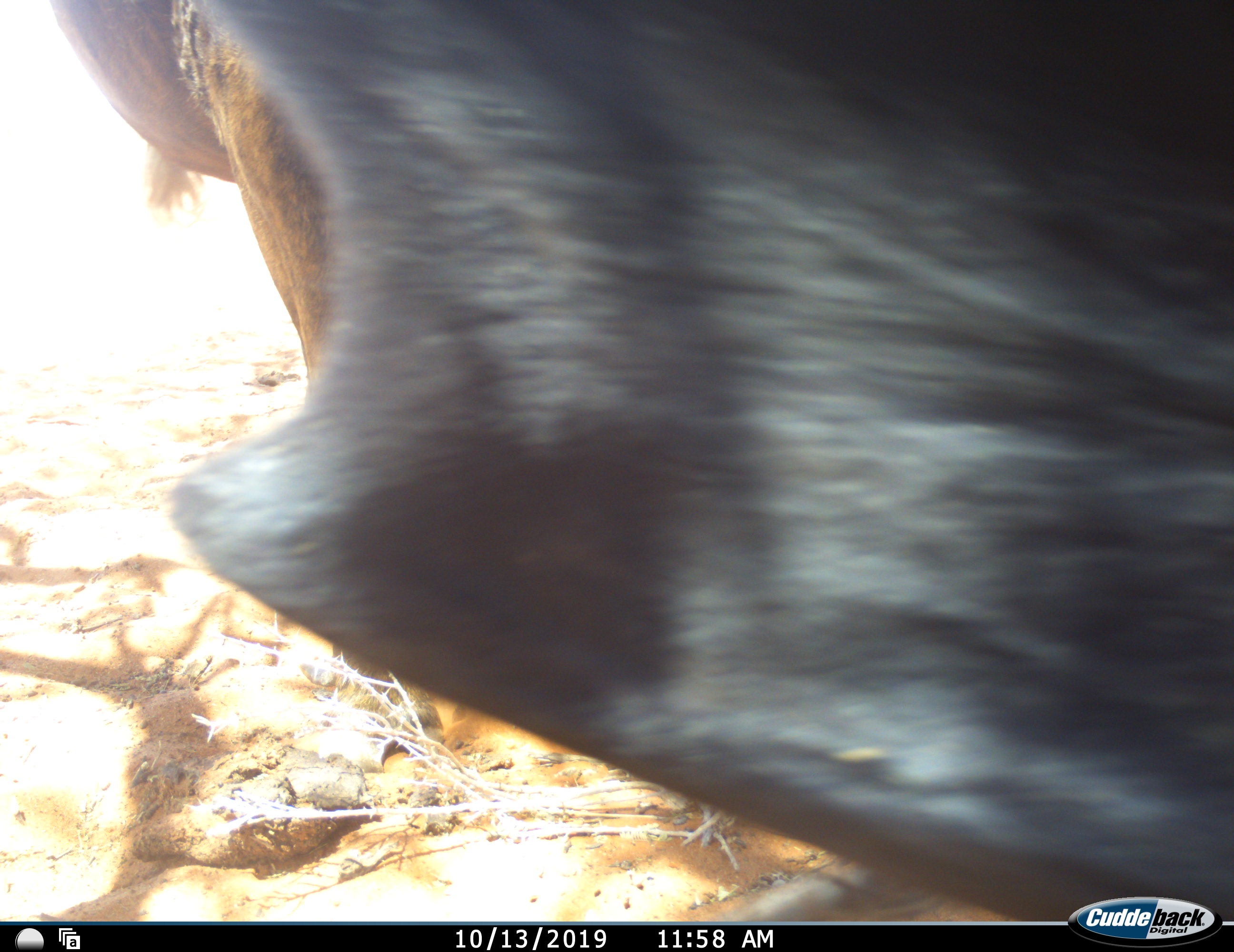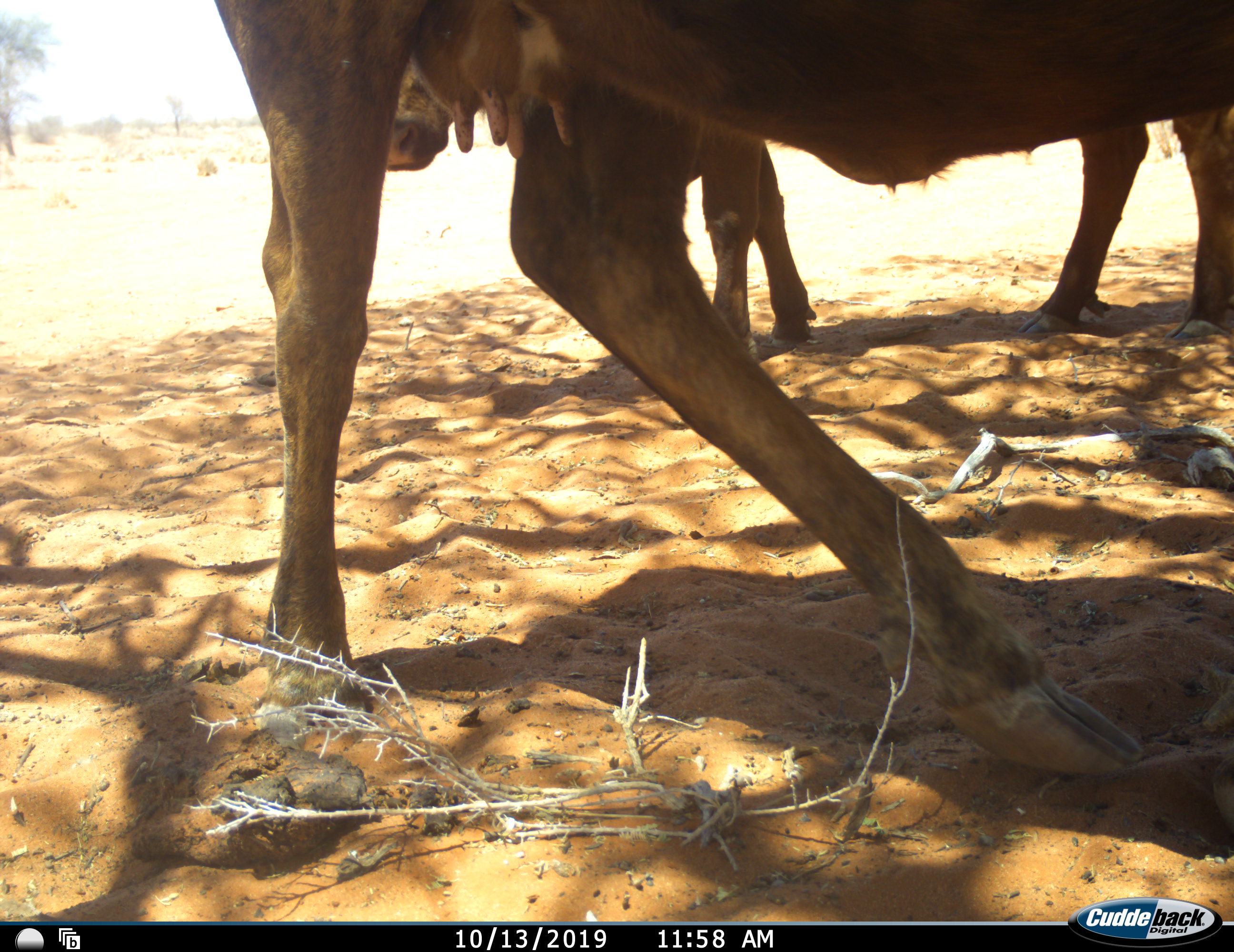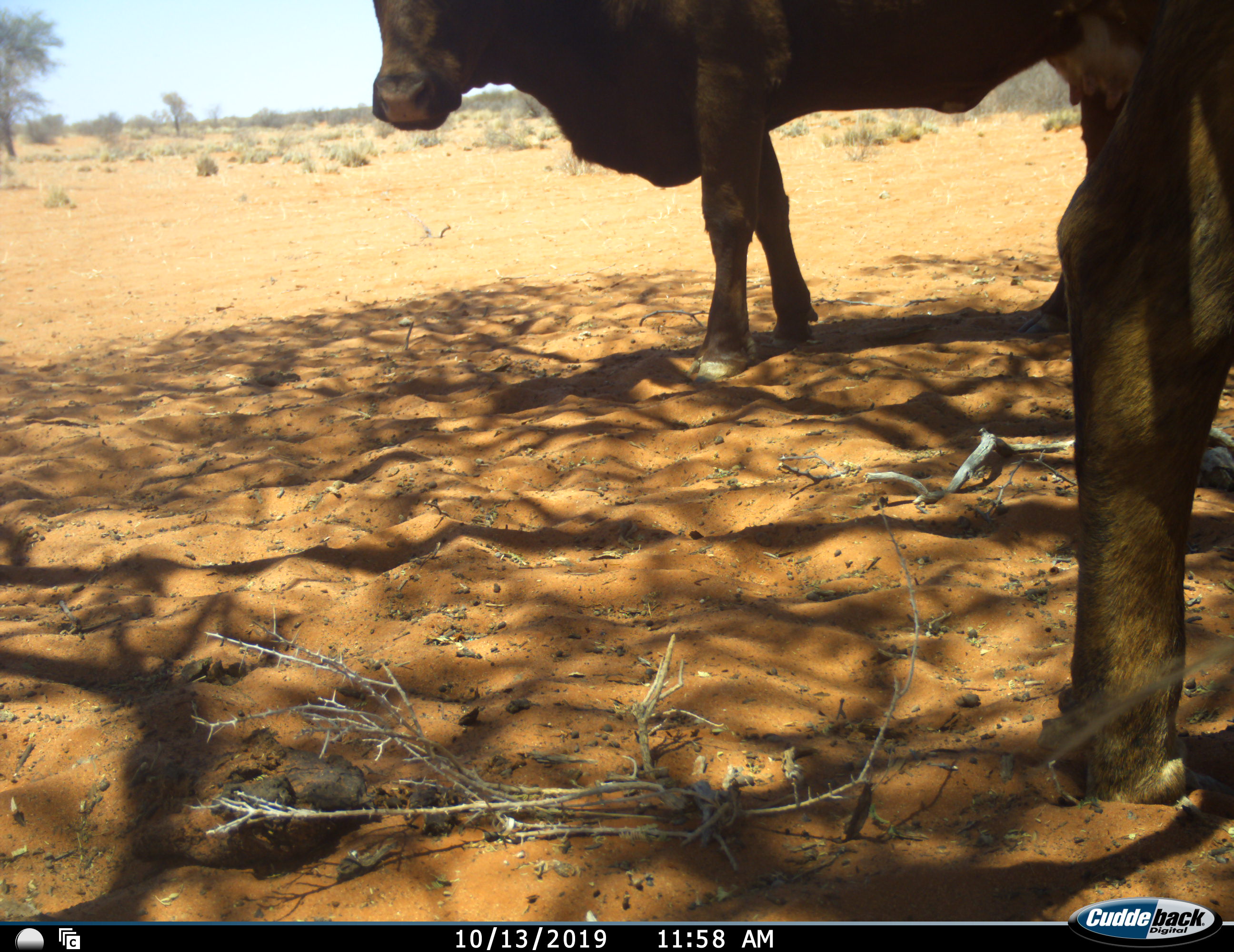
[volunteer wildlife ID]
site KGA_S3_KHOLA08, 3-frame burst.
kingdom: Animalia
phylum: Chordata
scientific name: Vertebrata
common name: domestic animal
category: domesticanimal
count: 2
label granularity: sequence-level